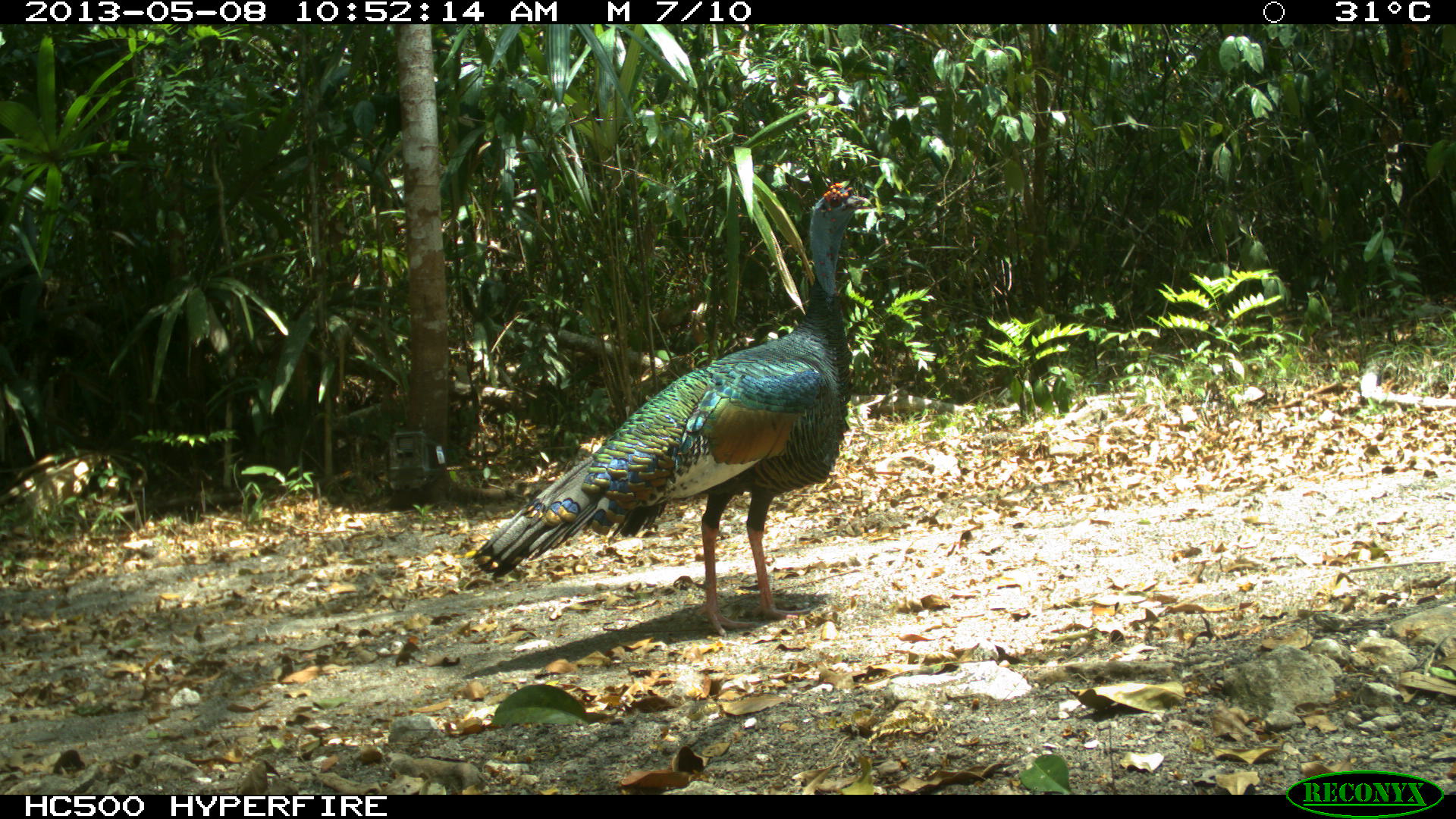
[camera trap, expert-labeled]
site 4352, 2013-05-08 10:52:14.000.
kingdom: Animalia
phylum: Chordata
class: Aves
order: Galliformes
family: Phasianidae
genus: Meleagris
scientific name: Meleagris ocellata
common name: ocellated turkey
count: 1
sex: male